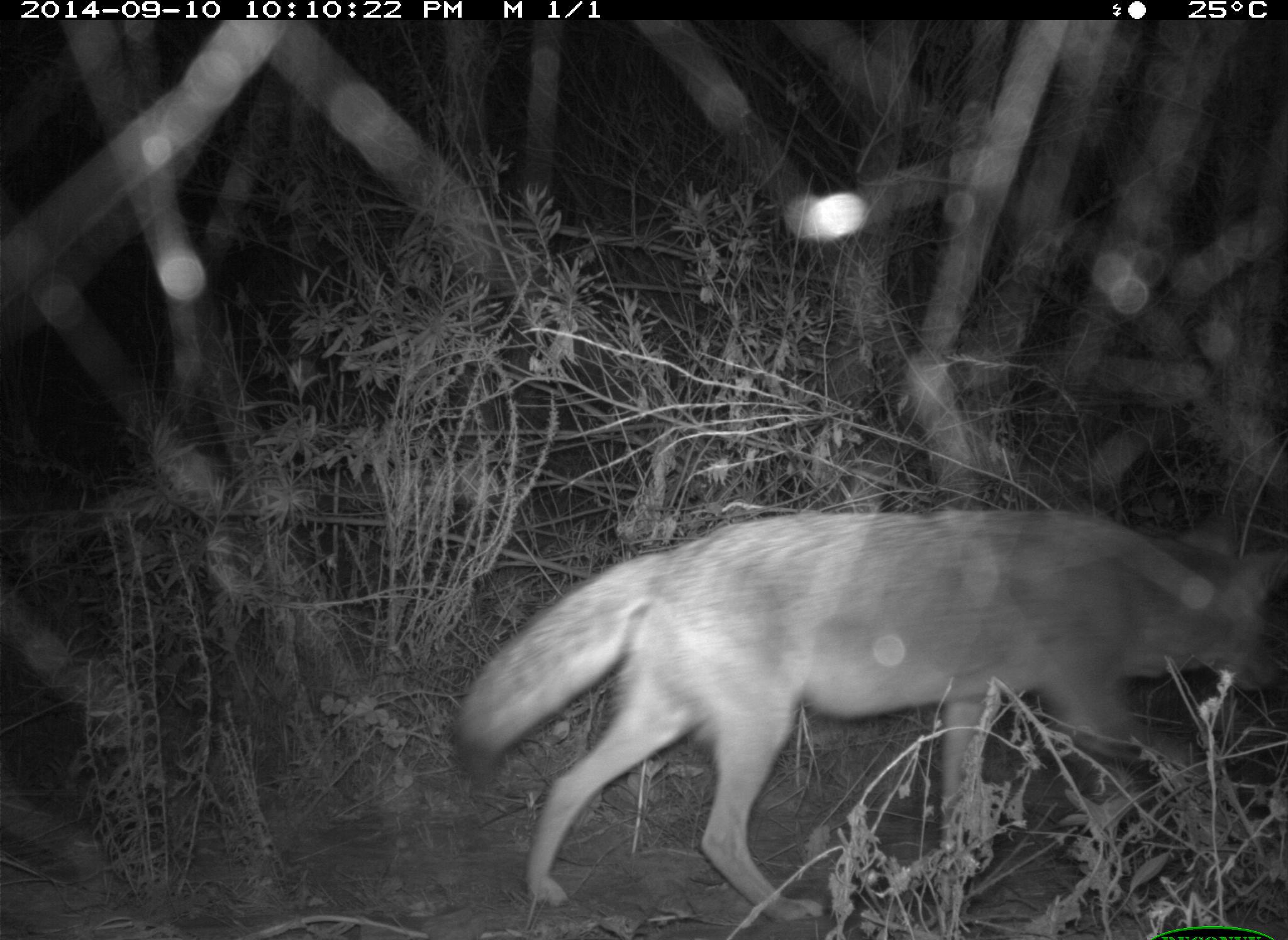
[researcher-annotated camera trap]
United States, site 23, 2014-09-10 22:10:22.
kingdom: Animalia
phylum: Chordata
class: Mammalia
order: Carnivora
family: Canidae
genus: Canis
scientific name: Canis latrans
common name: coyote